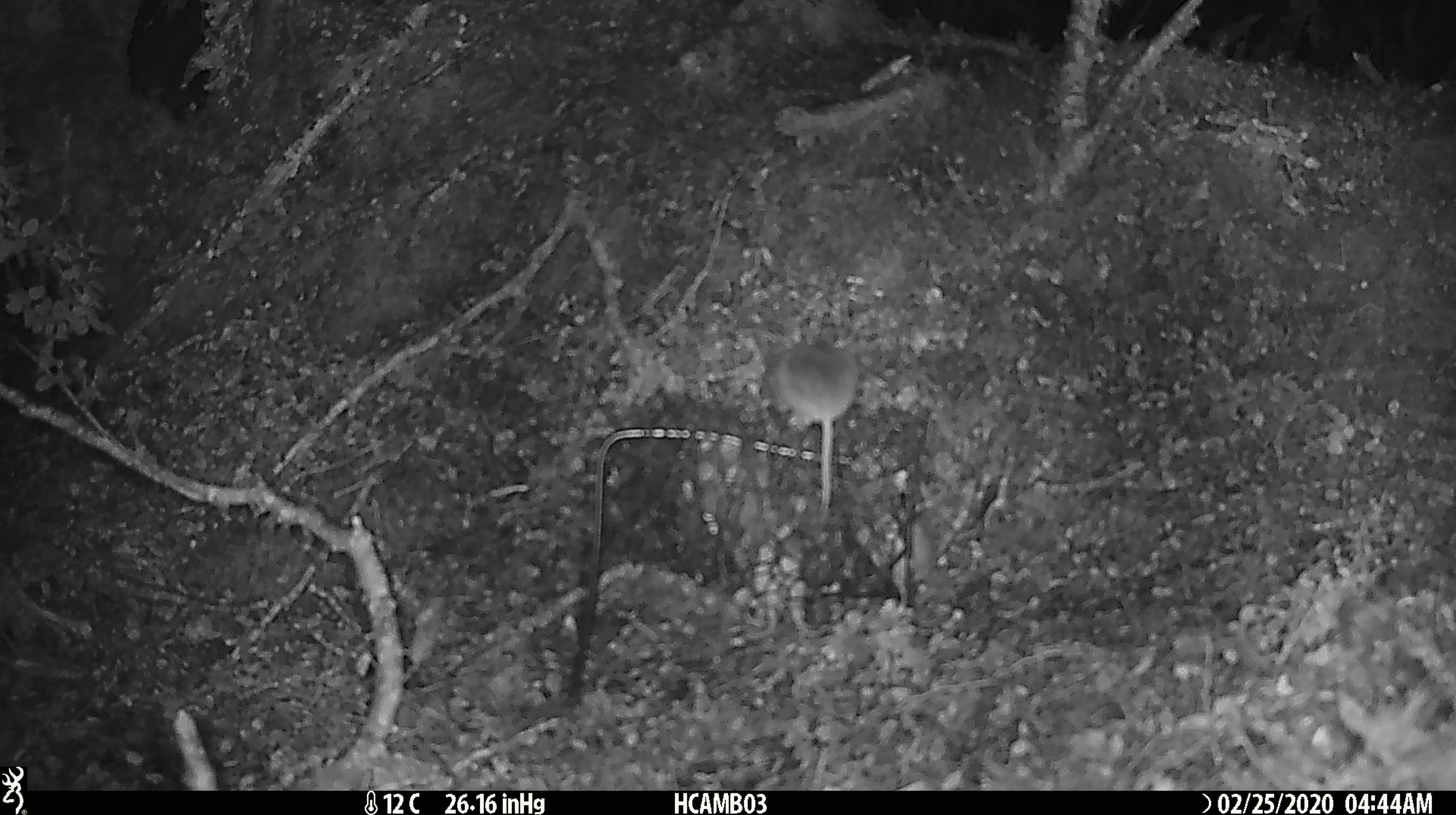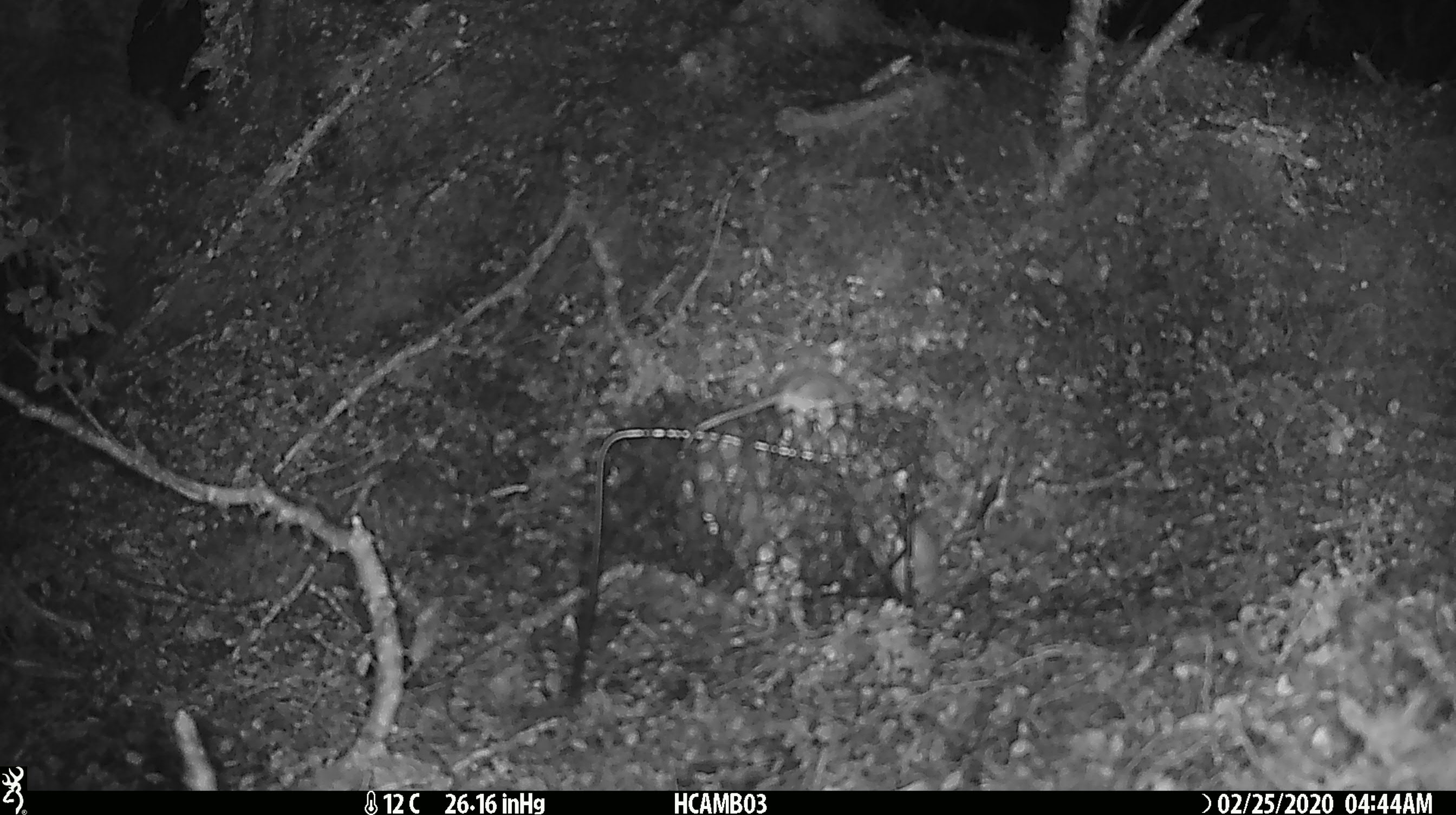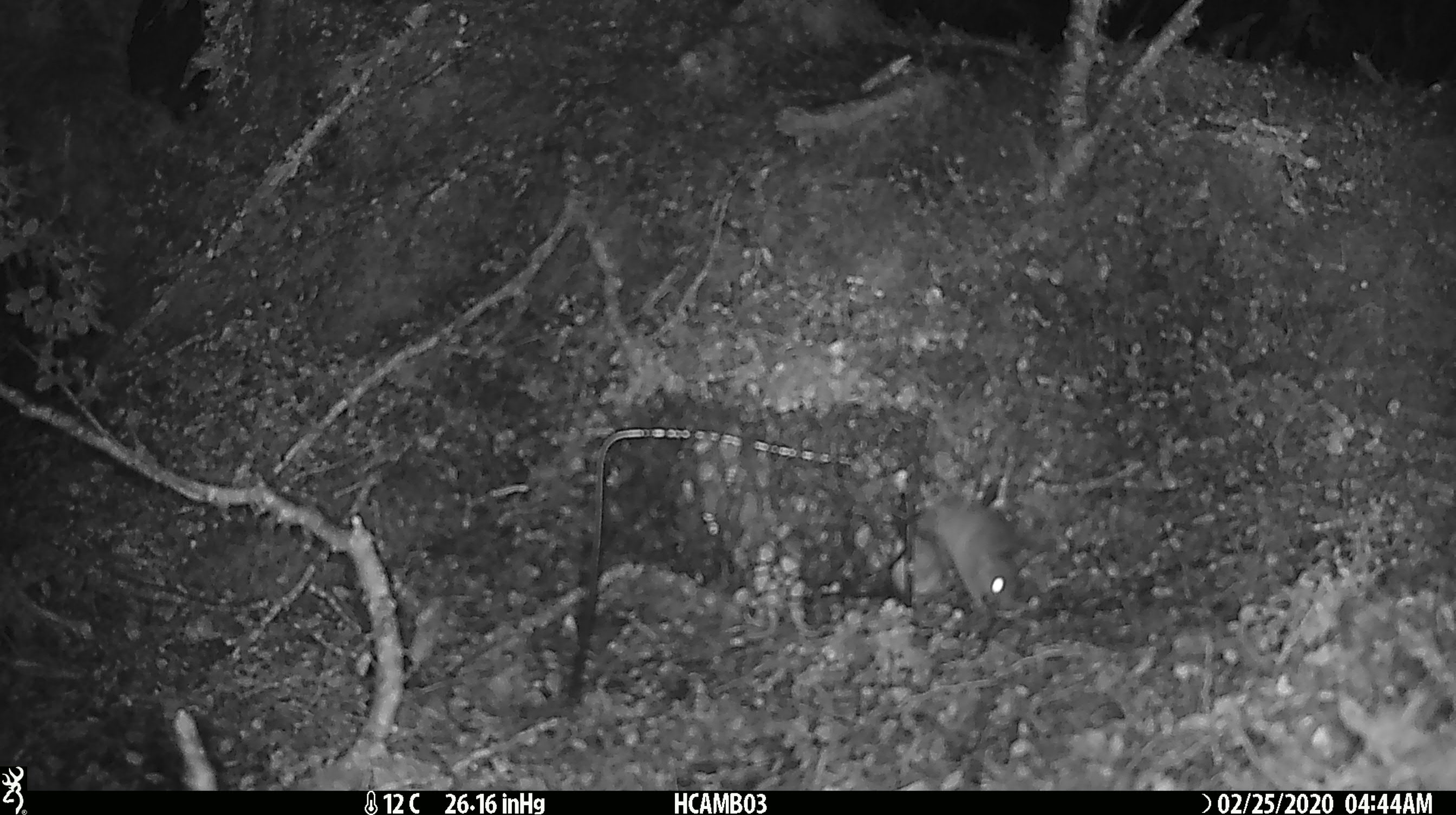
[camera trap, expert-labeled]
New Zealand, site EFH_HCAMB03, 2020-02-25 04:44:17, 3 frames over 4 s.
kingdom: Animalia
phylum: Chordata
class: Mammalia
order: Rodentia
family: Muridae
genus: Mus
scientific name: Mus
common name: mouse